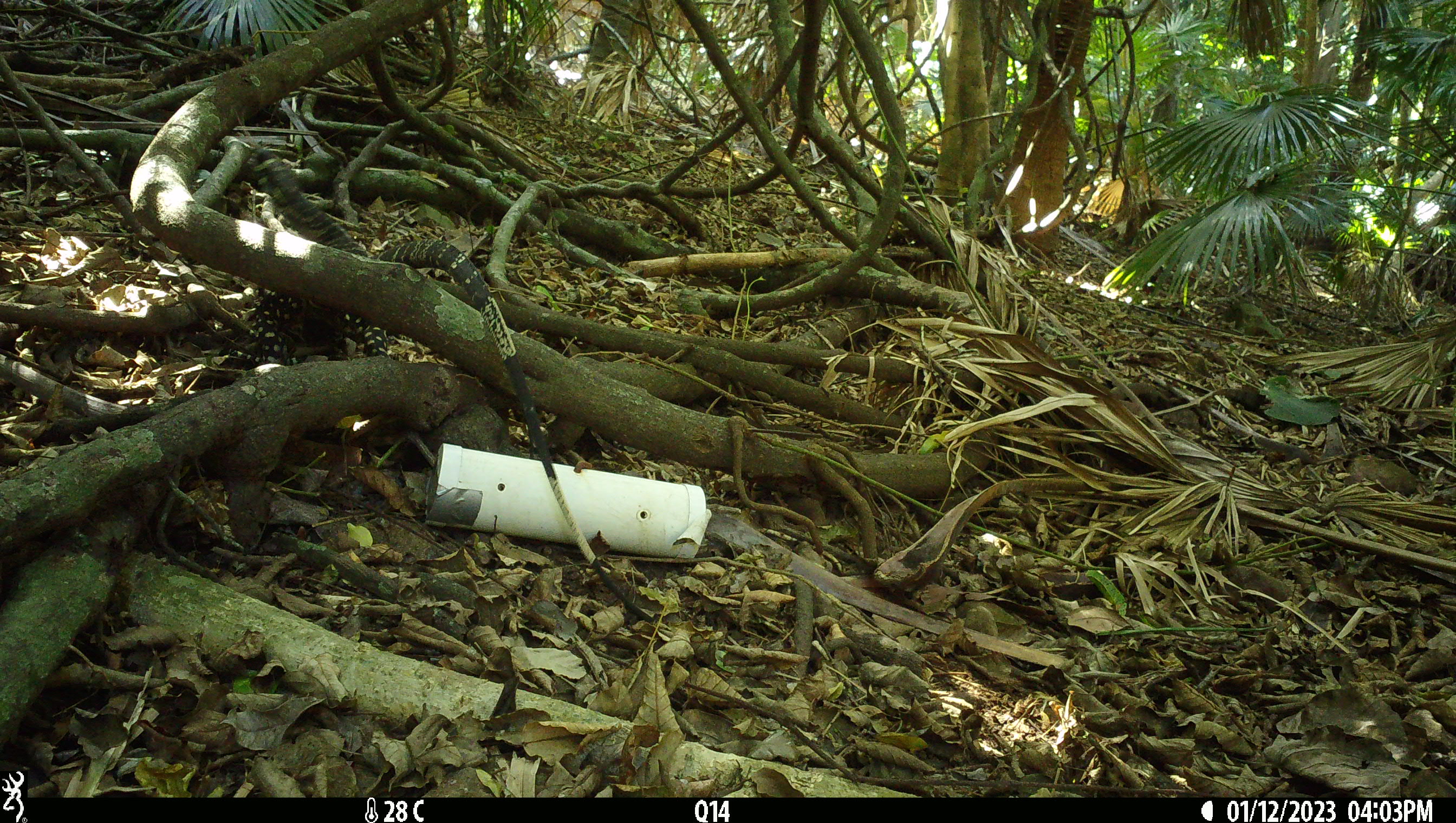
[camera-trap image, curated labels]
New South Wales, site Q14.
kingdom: Animalia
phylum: Chordata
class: Reptilia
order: Squamata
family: Varanidae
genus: Varanus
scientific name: Varanus varius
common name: lace monitor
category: goanna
Goanna (lace monitor) (Varanus varius).